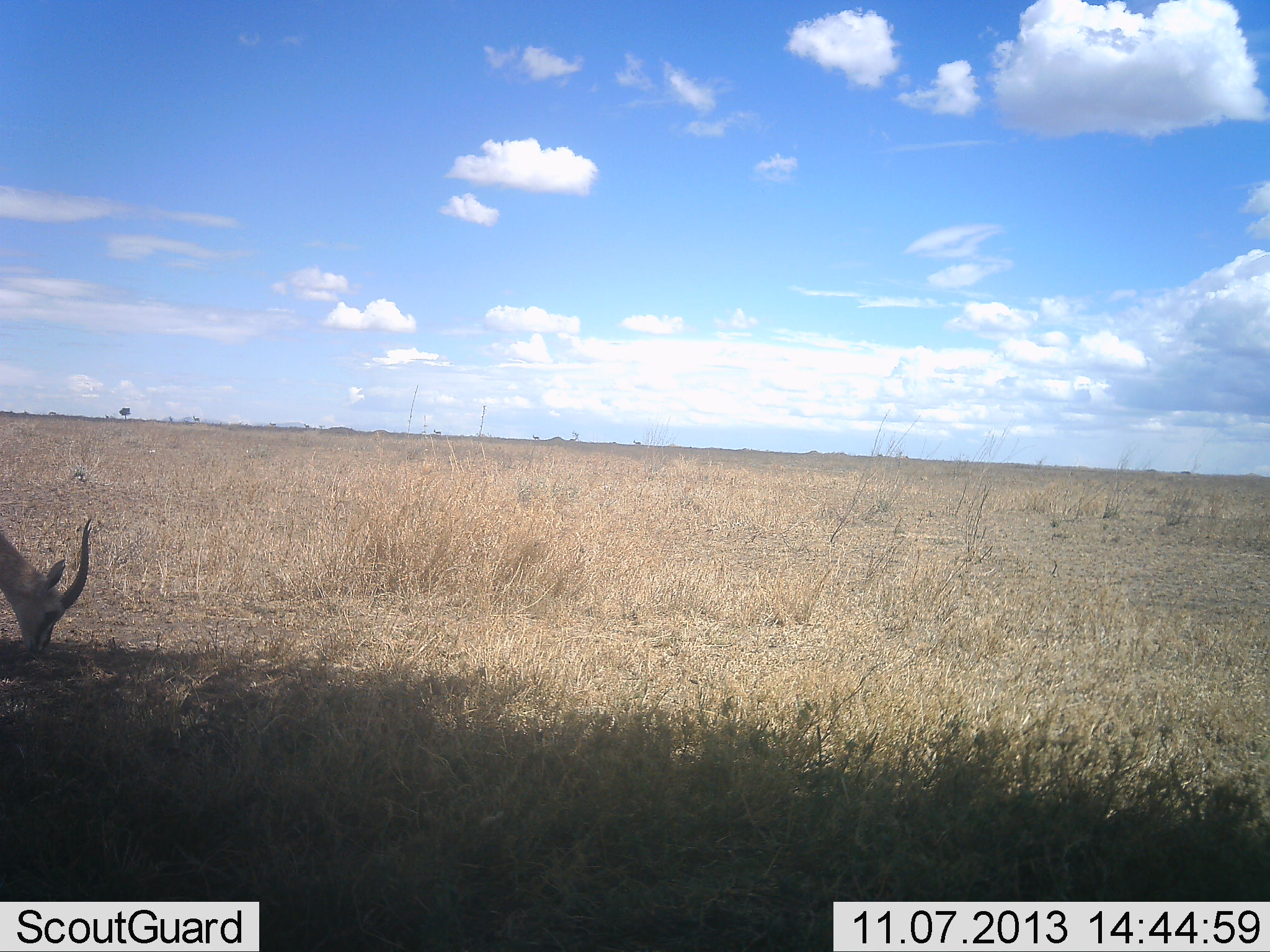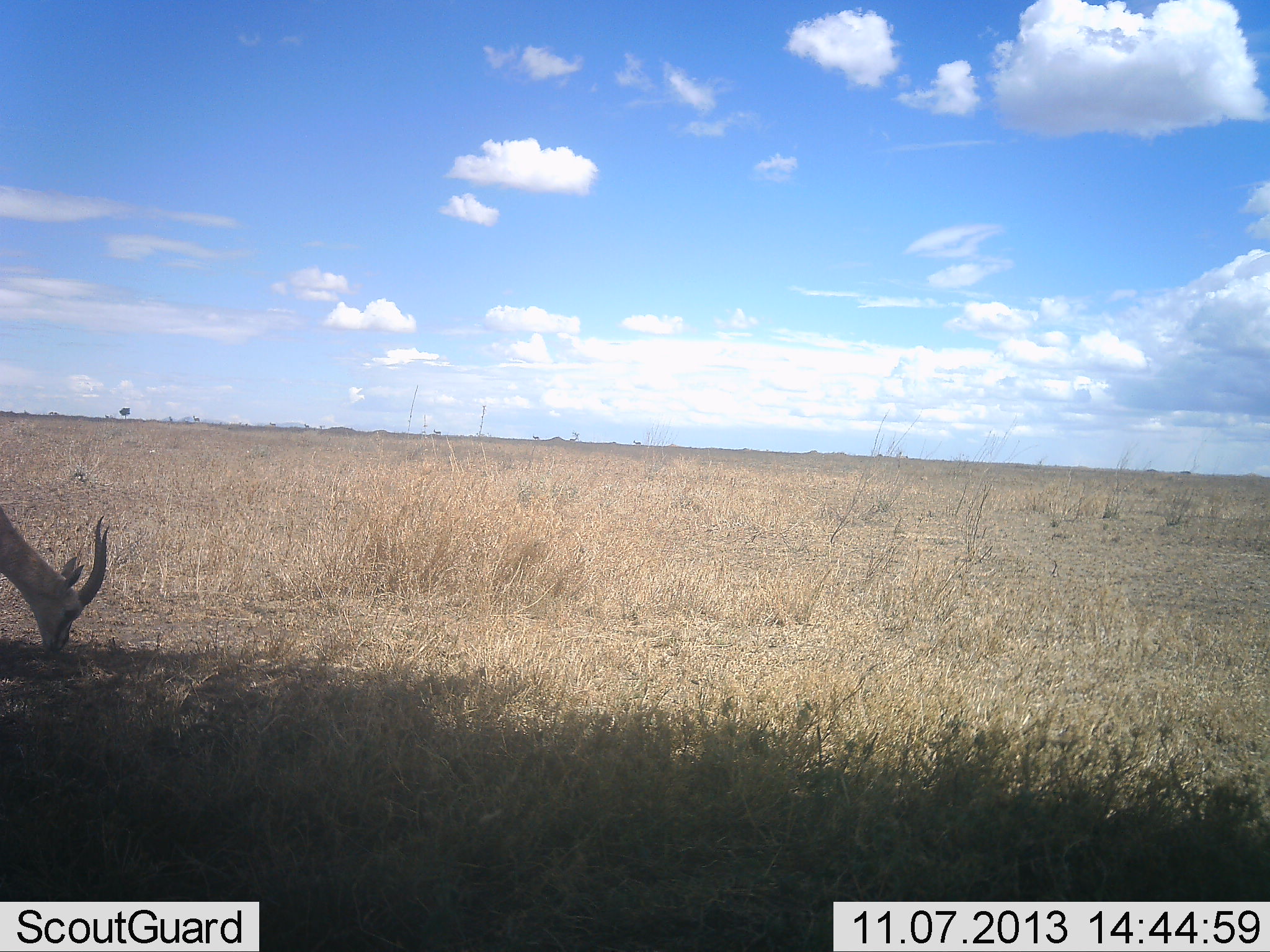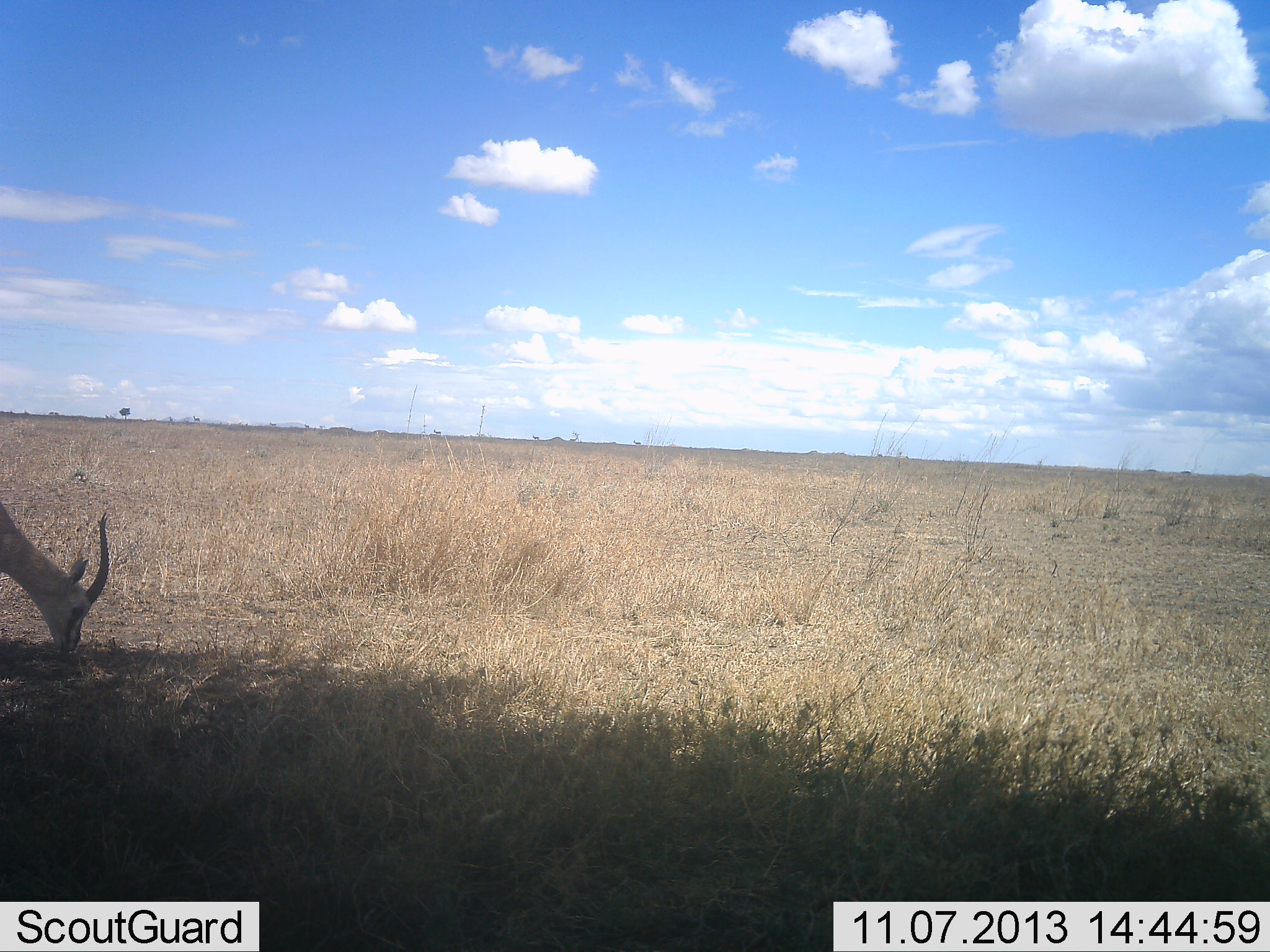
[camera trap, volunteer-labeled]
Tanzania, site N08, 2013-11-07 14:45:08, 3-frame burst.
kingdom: Animalia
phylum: Chordata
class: Mammalia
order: Artiodactyla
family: Bovidae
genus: Eudorcas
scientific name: Eudorcas thomsonii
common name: thomson's gazelle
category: gazellethomsons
Gazellethomsons (thomson's gazelle) (Eudorcas thomsonii), count 1. Behavior (volunteer vote fractions): standing 30%, resting 0%, moving 0%, interacting 0%. Young present (vote fraction): 0%. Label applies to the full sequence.